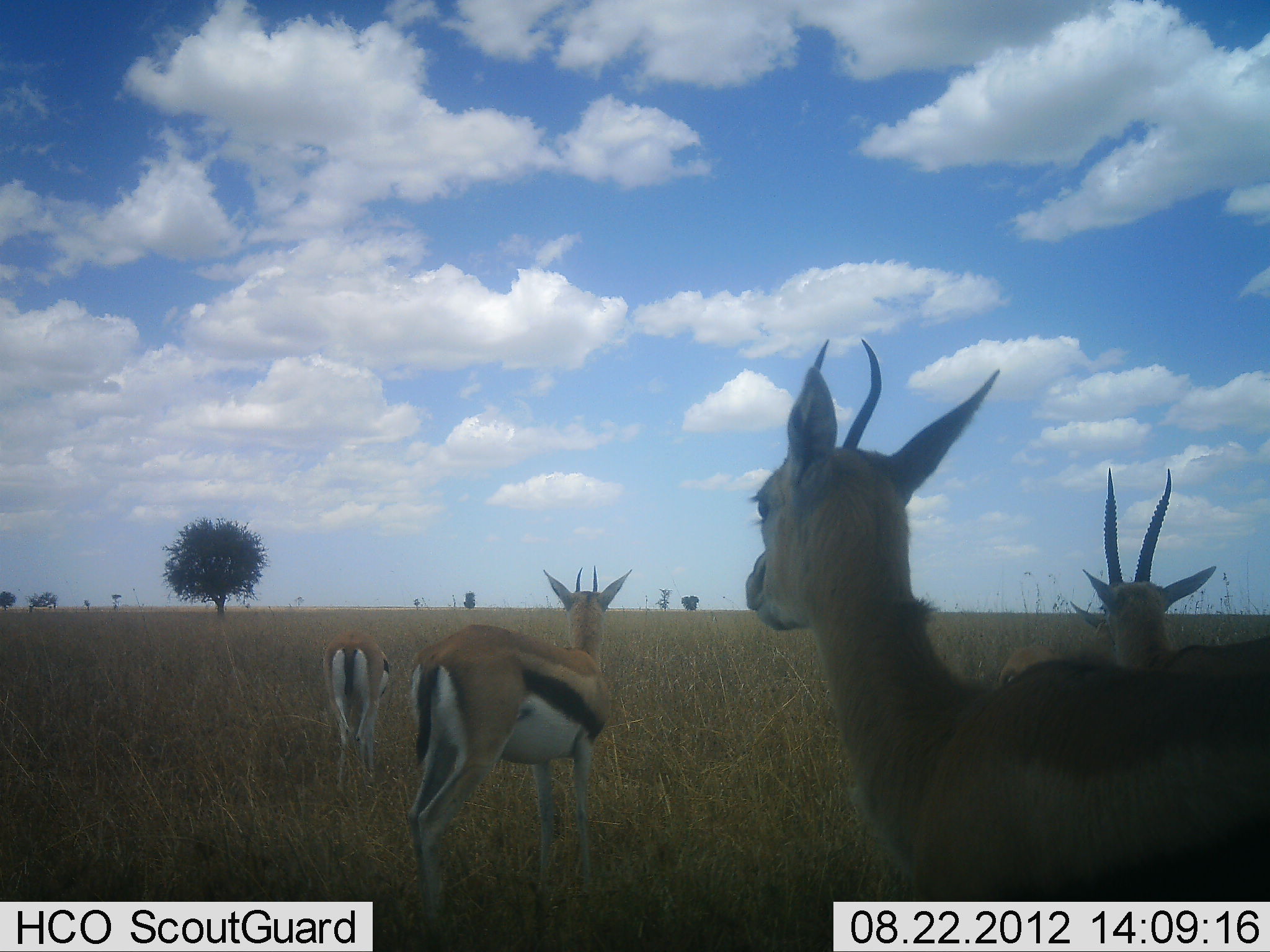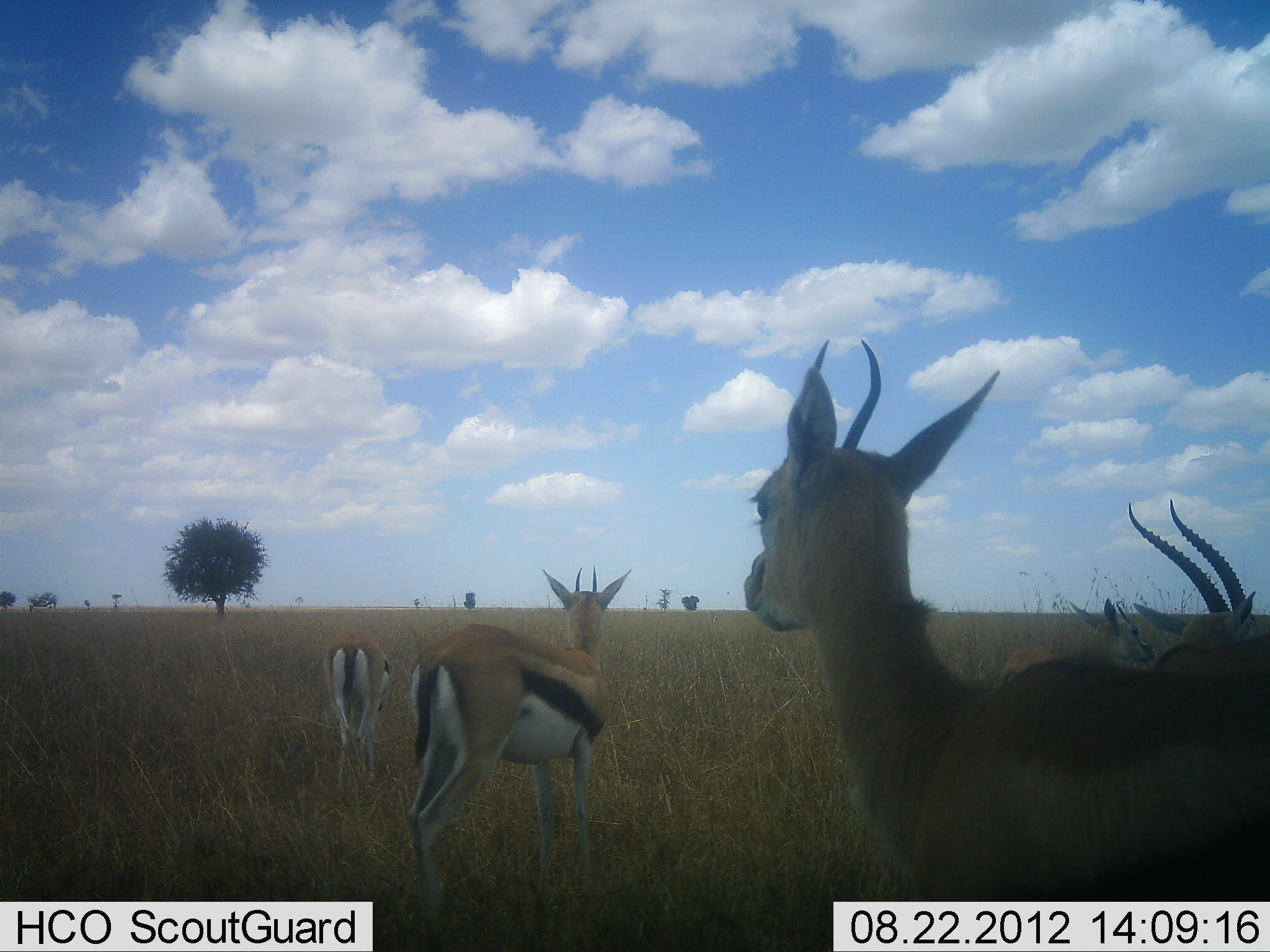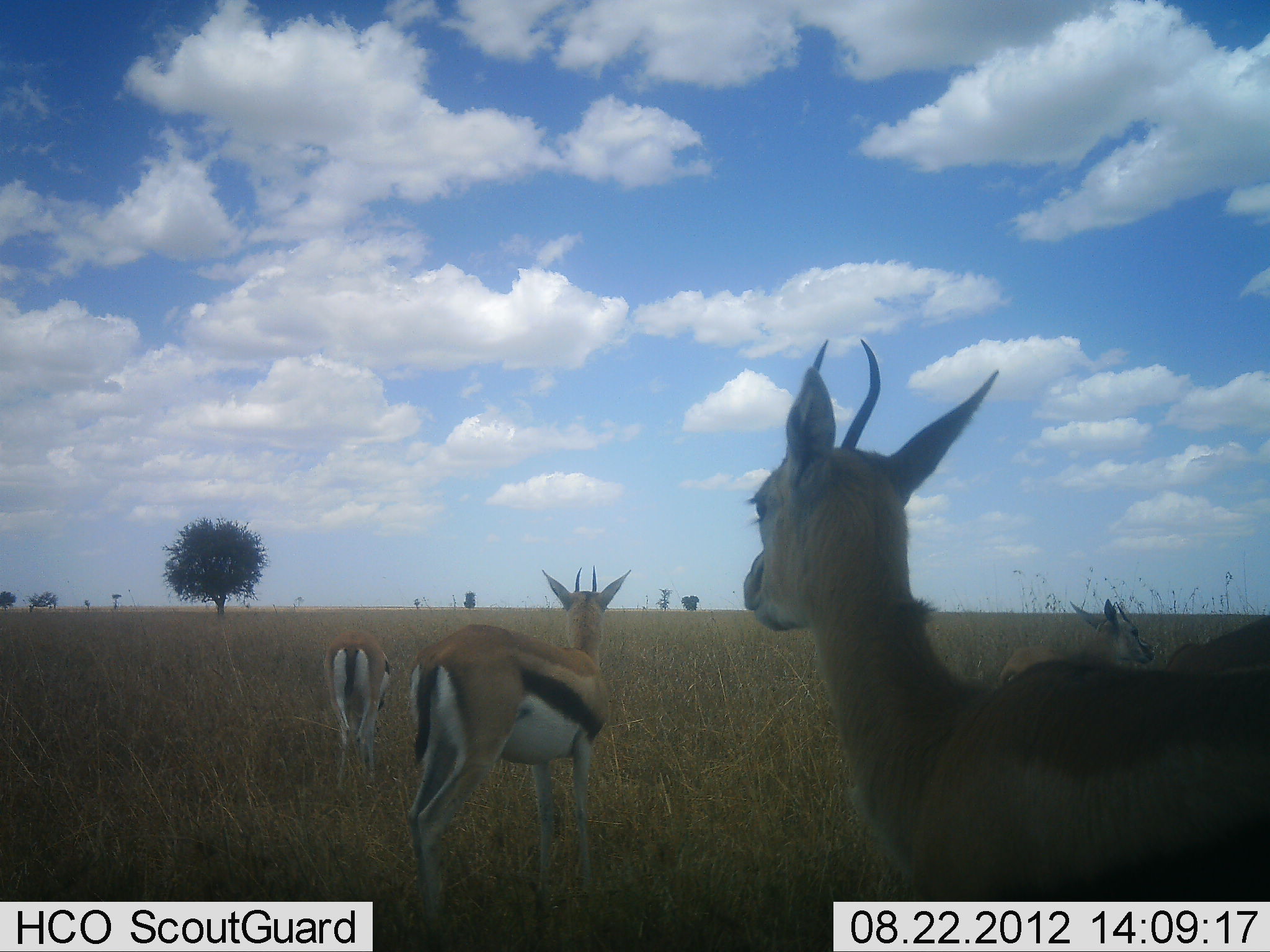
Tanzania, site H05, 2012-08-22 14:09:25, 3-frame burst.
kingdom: Animalia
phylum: Chordata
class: Mammalia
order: Artiodactyla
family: Bovidae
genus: Eudorcas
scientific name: Eudorcas thomsonii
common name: thomson's gazelle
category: gazellethomsons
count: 5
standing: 100%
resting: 0%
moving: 10%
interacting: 0%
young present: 20%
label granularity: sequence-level